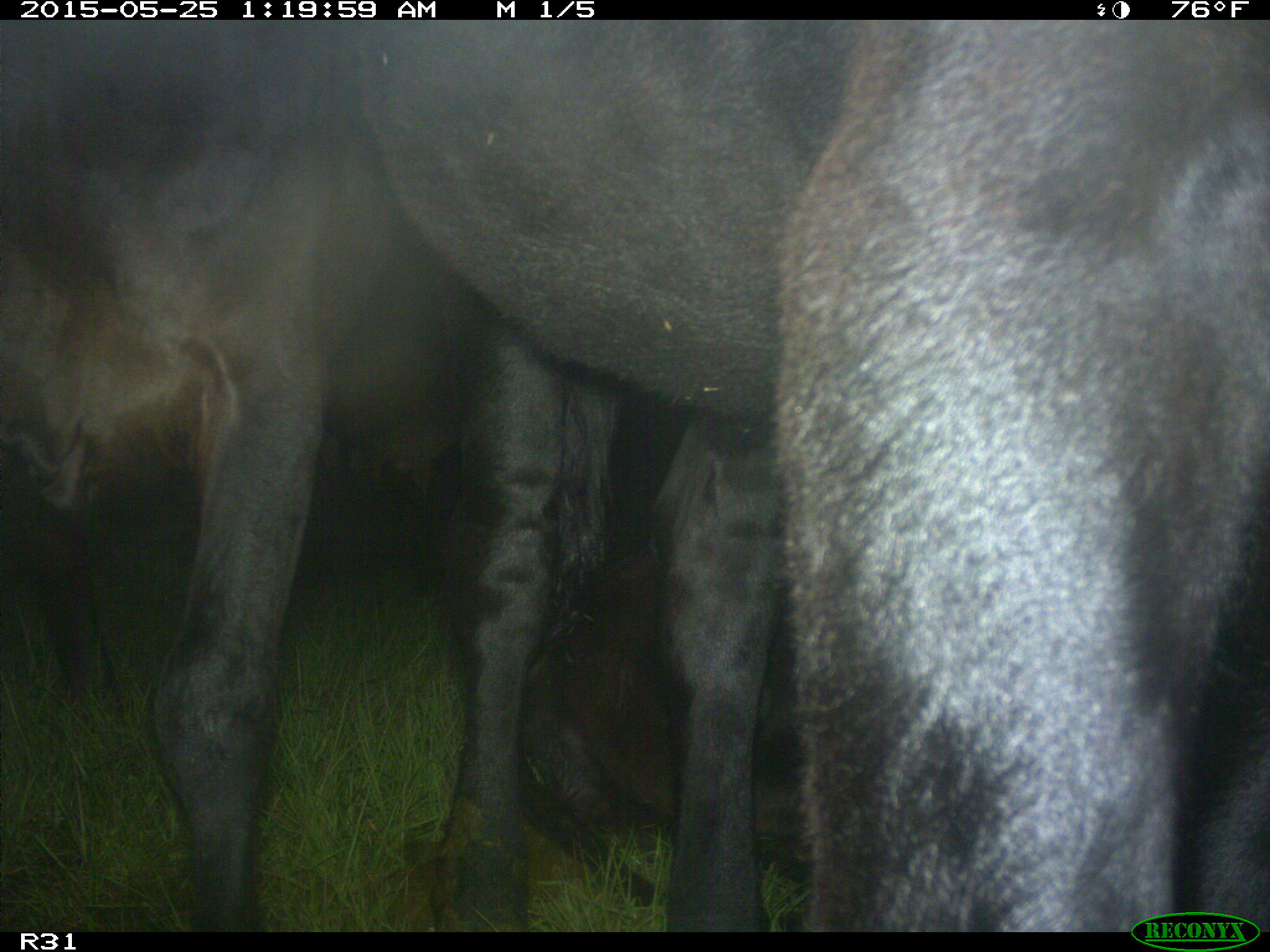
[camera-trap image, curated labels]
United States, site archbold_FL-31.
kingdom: Animalia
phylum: Chordata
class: Mammalia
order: Artiodactyla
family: Bovidae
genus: Bos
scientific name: Bos taurus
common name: domestic cow